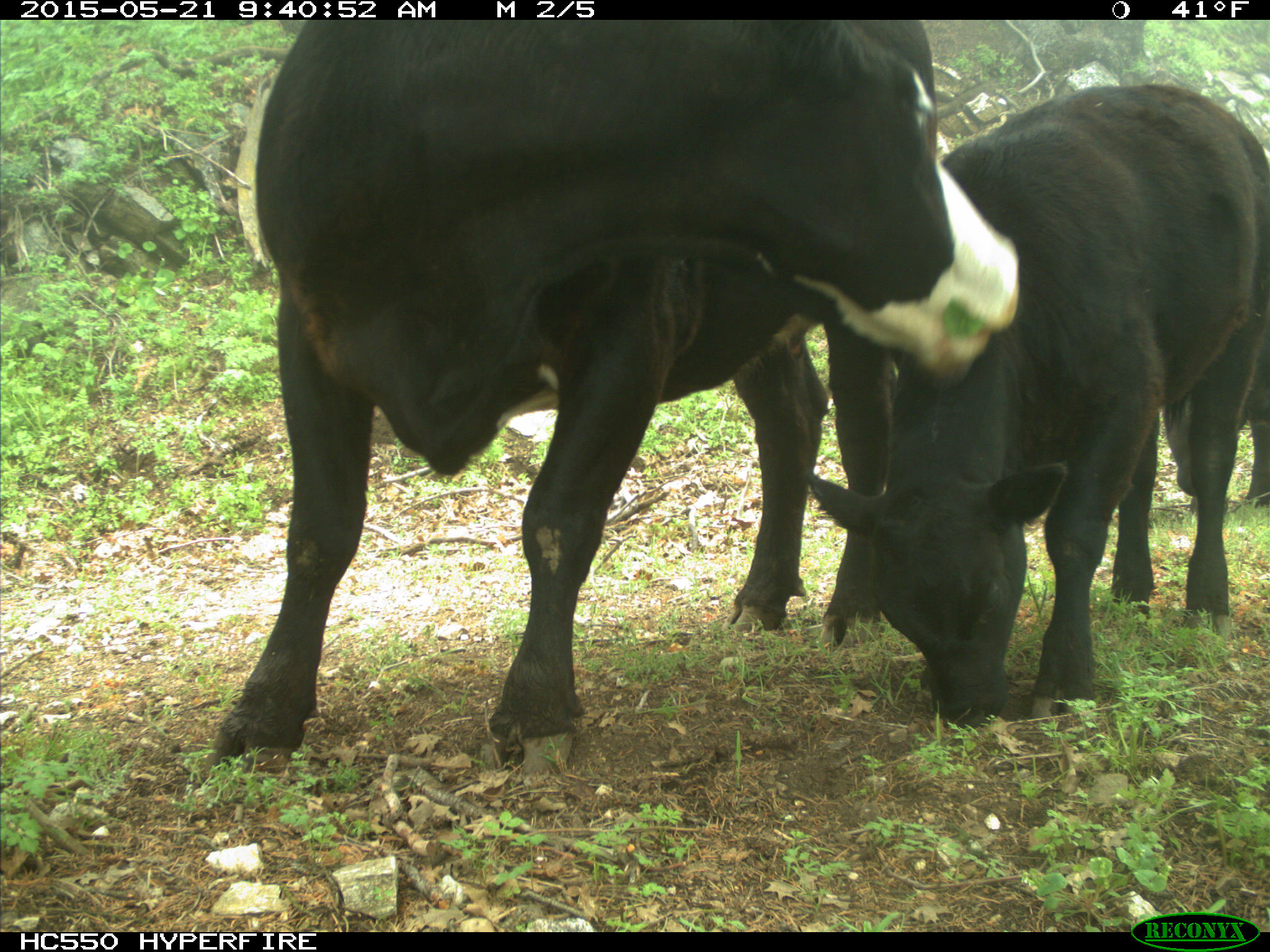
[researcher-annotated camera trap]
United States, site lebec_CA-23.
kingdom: Animalia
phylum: Chordata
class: Mammalia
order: Artiodactyla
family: Bovidae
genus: Bos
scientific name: Bos taurus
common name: domestic cow